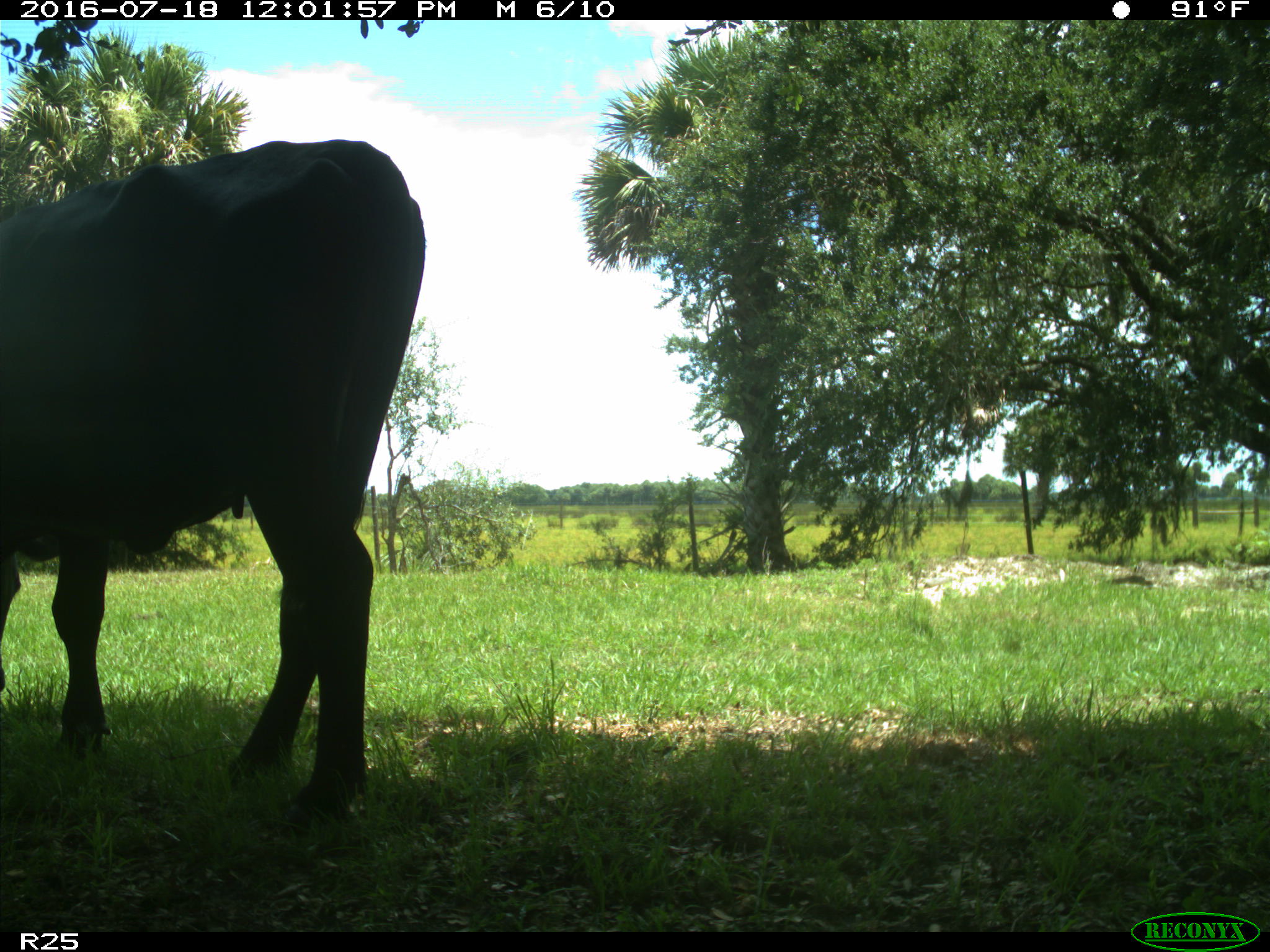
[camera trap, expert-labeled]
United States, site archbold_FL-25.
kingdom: Animalia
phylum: Chordata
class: Mammalia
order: Artiodactyla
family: Bovidae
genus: Bos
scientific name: Bos taurus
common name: domestic cow